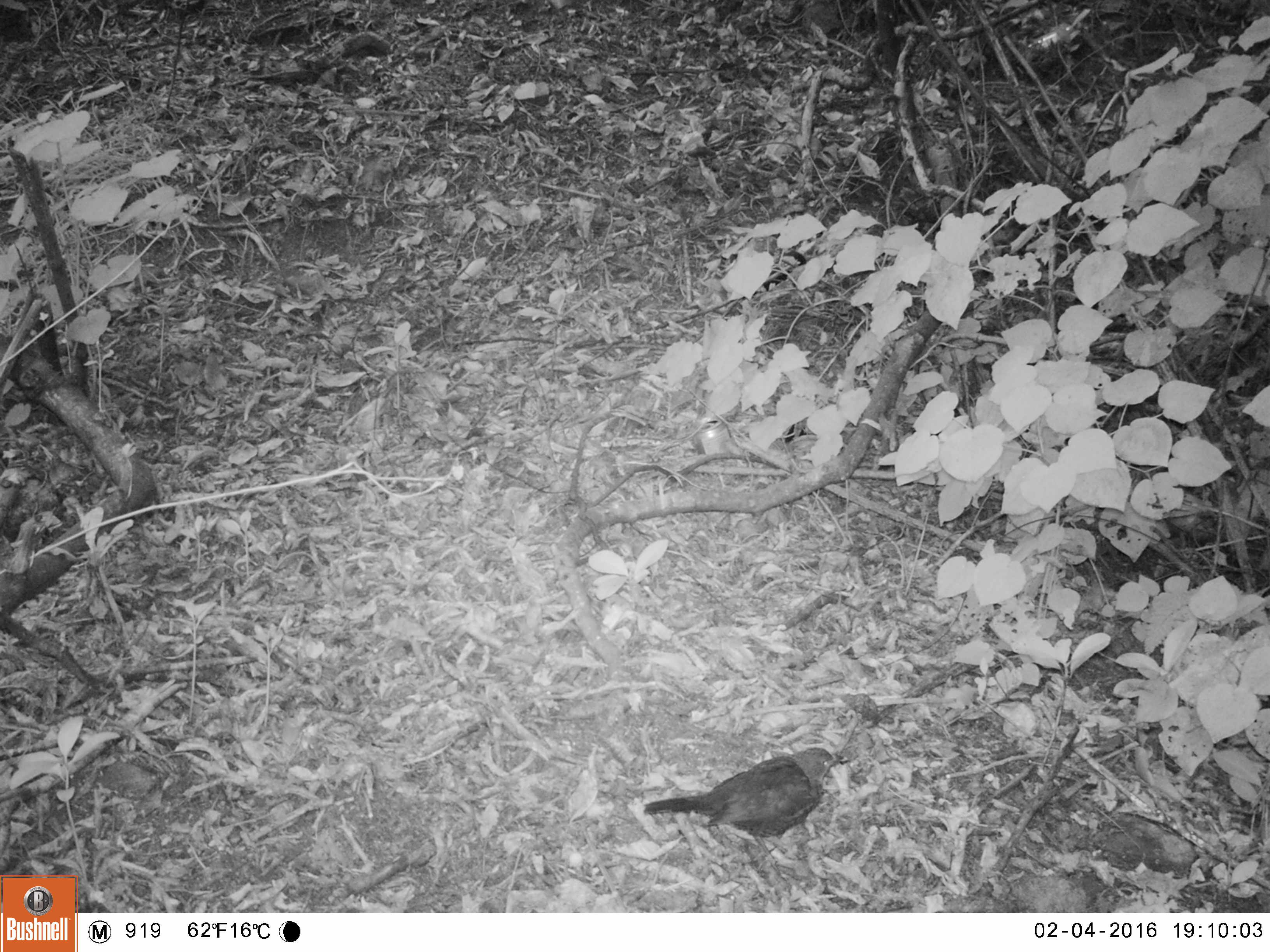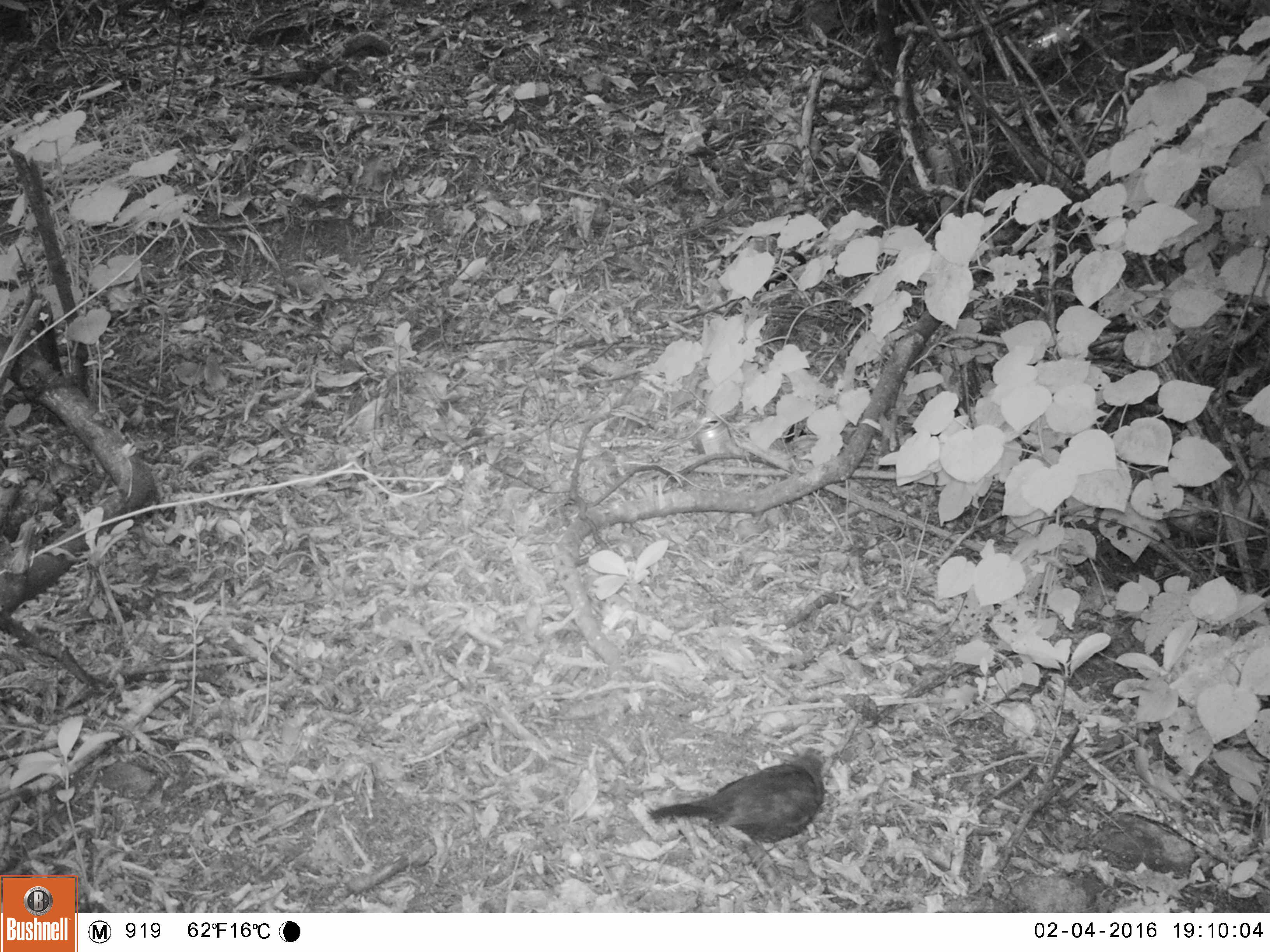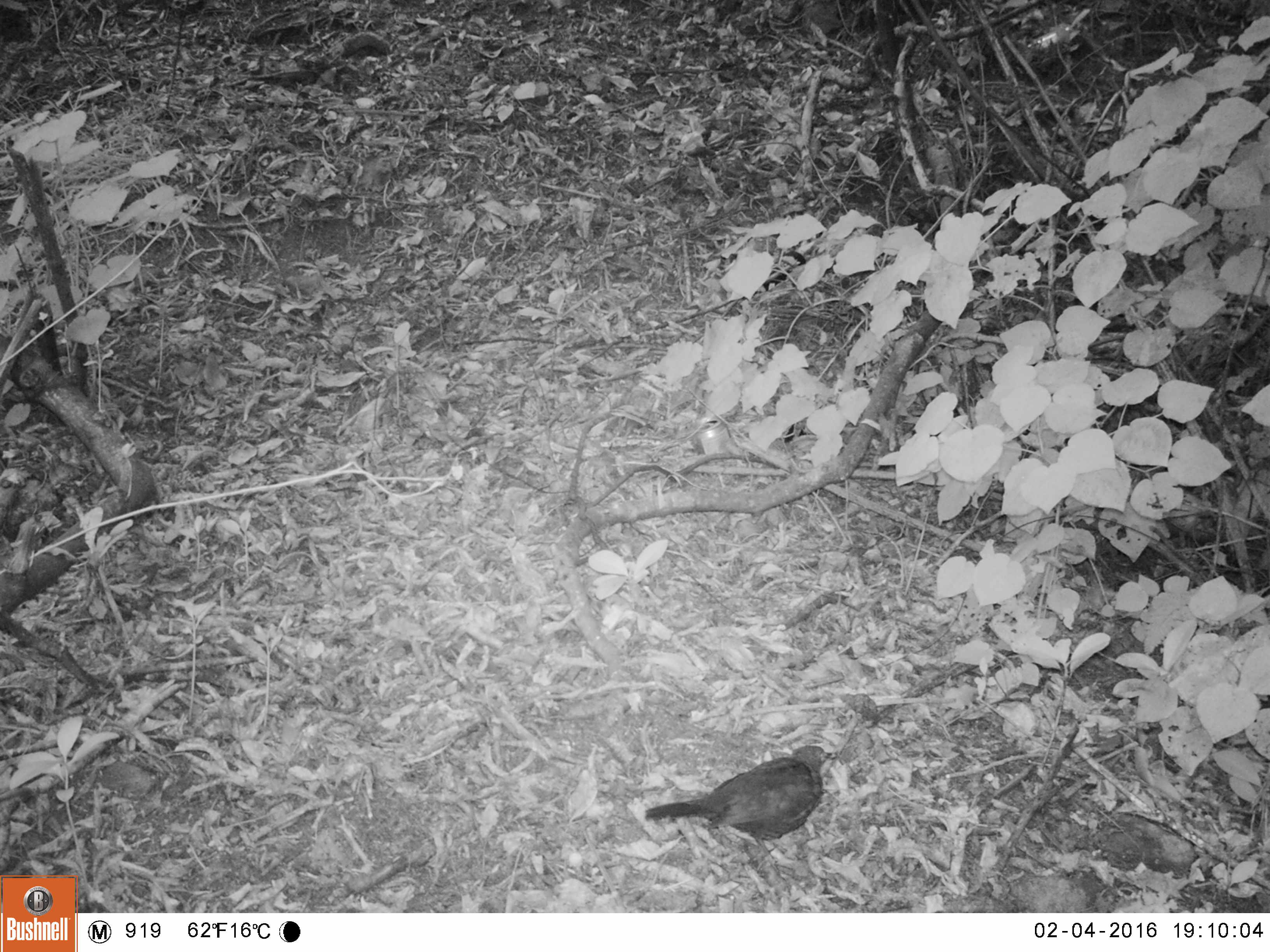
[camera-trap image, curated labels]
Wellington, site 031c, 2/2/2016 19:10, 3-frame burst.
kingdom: Animalia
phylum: Chordata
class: Aves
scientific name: Aves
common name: bird